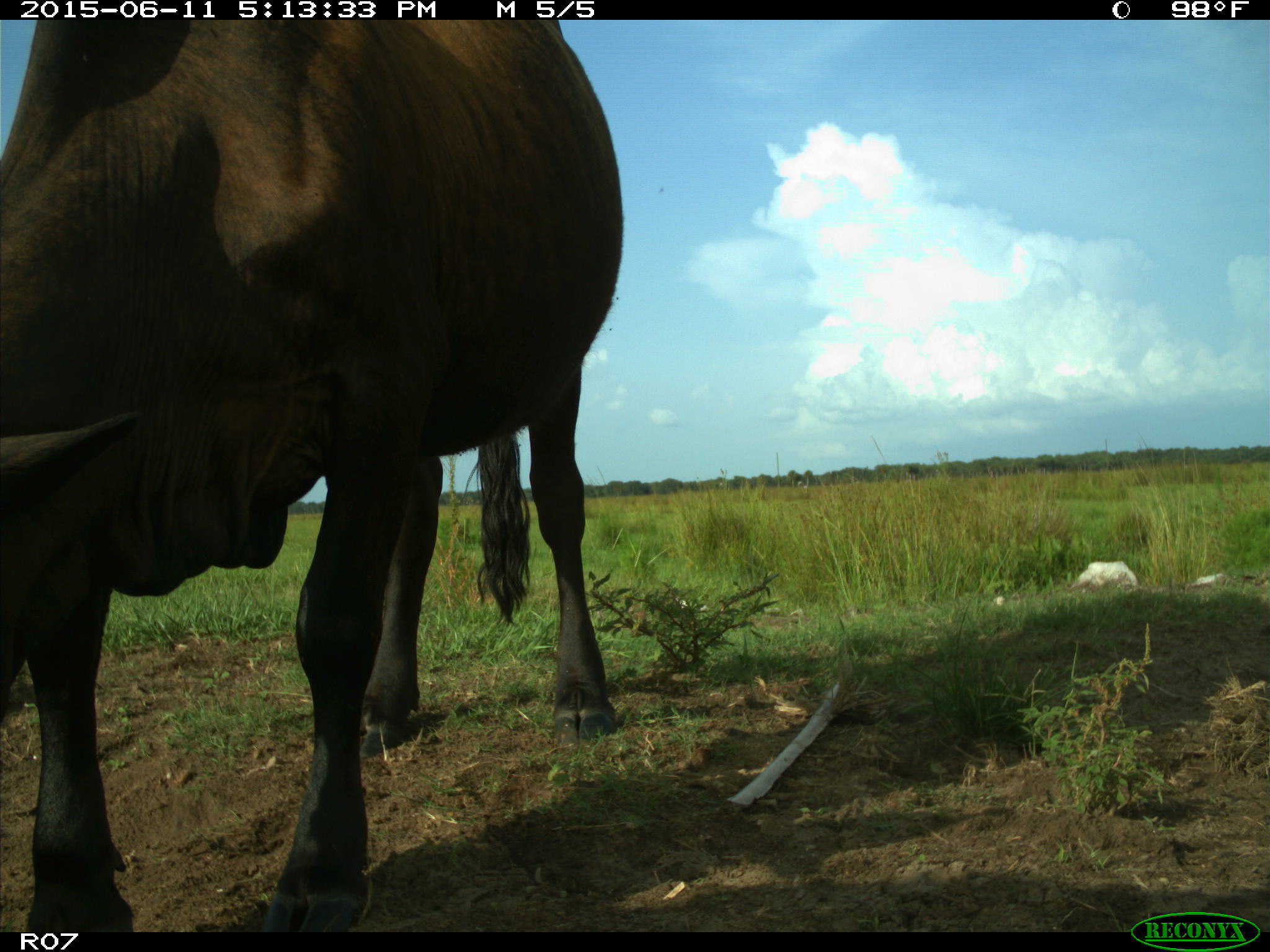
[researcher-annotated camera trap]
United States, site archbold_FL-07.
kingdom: Animalia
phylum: Chordata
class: Mammalia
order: Artiodactyla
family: Bovidae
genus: Bos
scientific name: Bos taurus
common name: domestic cow